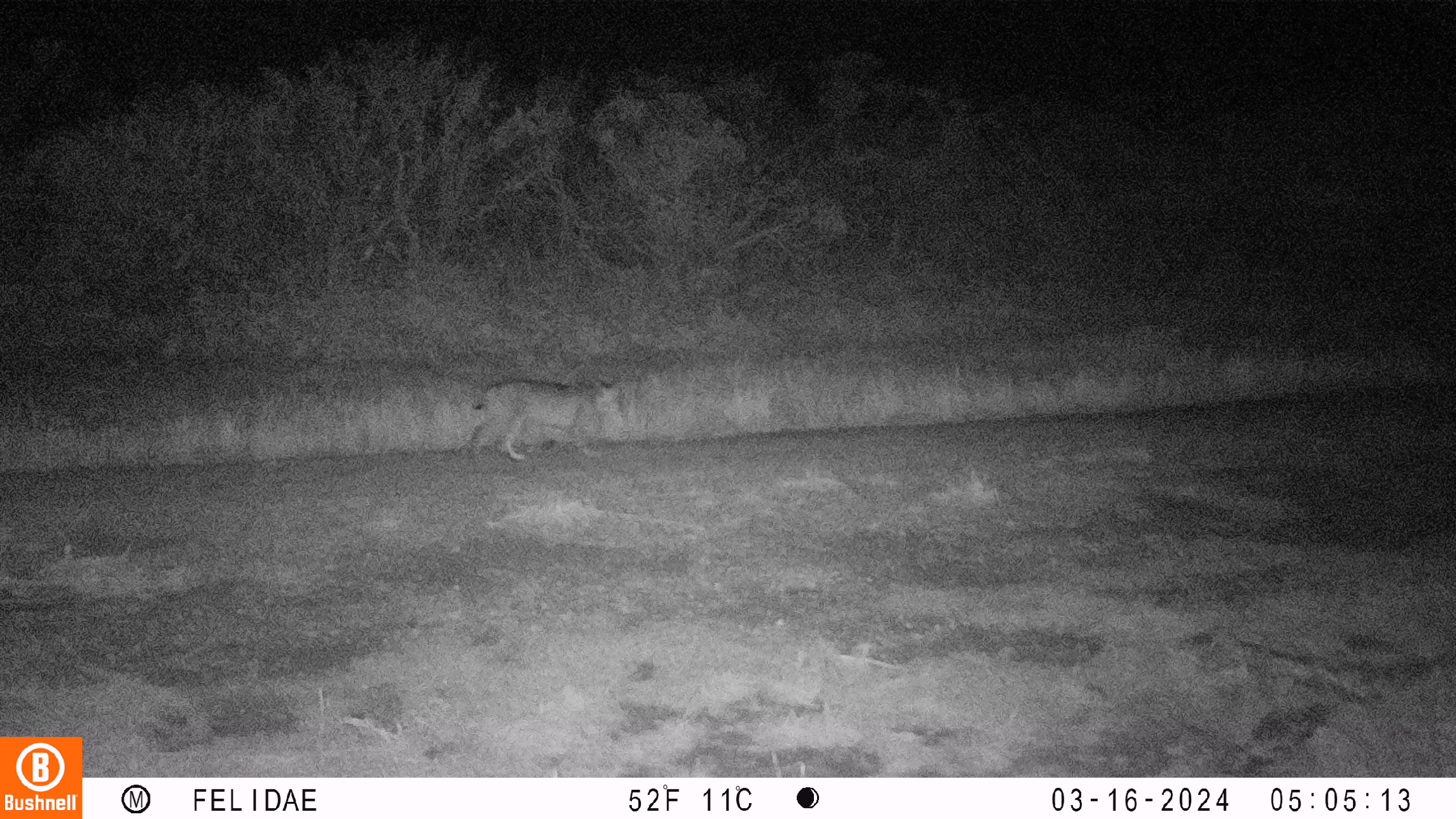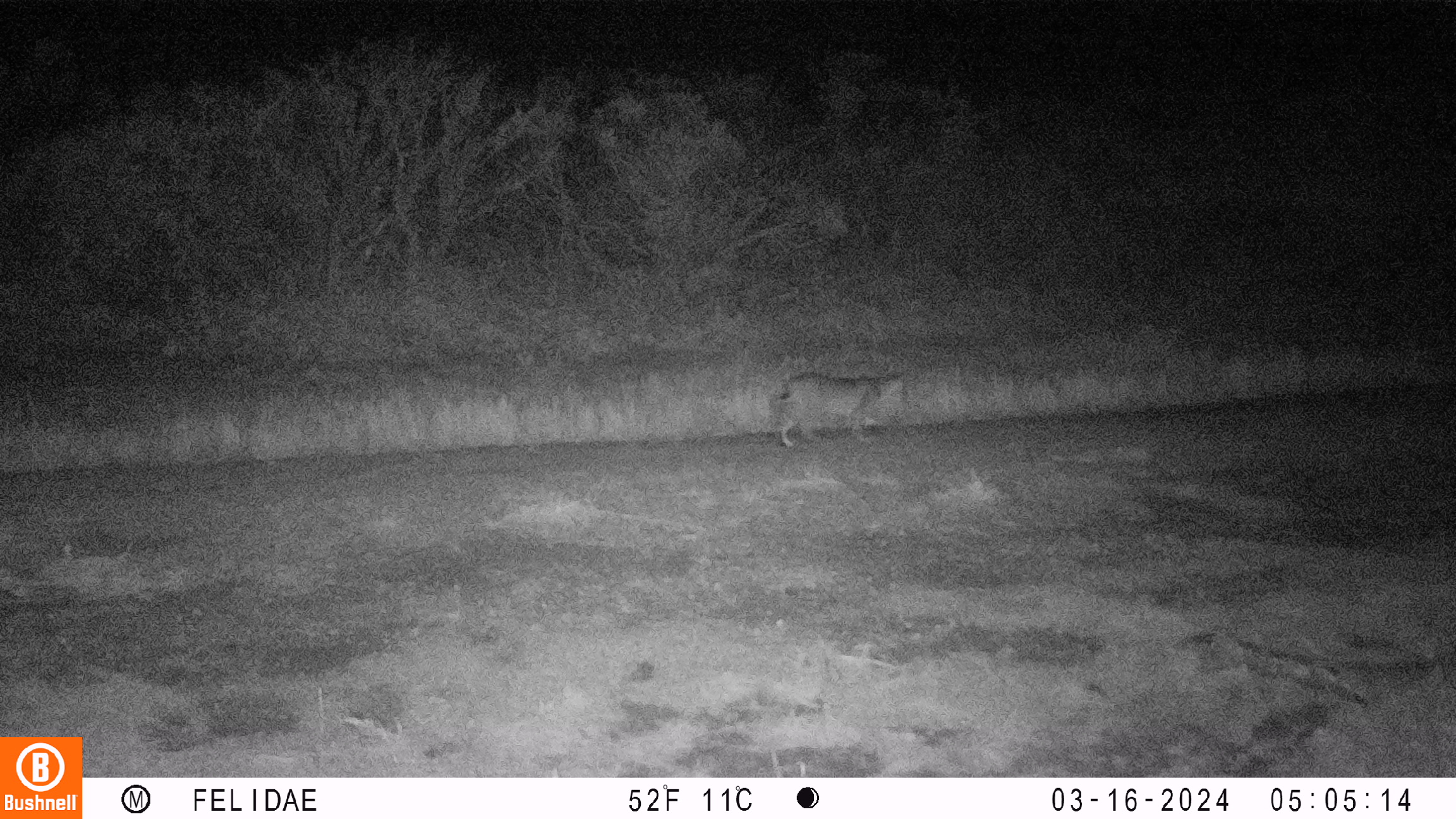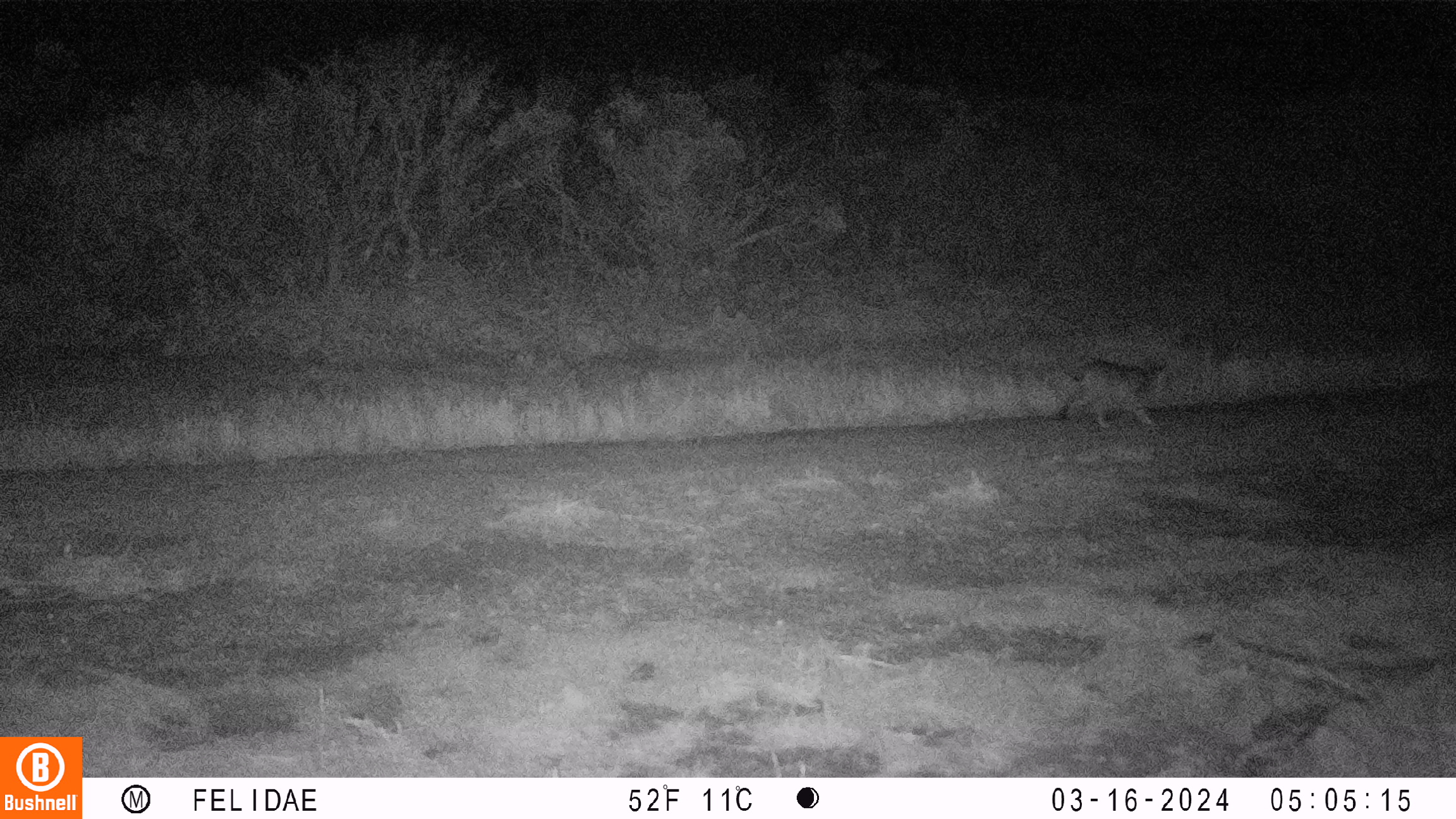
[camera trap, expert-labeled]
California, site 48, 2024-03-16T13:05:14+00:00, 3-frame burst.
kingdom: Animalia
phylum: Chordata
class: Mammalia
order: Carnivora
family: Felidae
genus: Lynx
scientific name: Lynx rufus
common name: bobcat